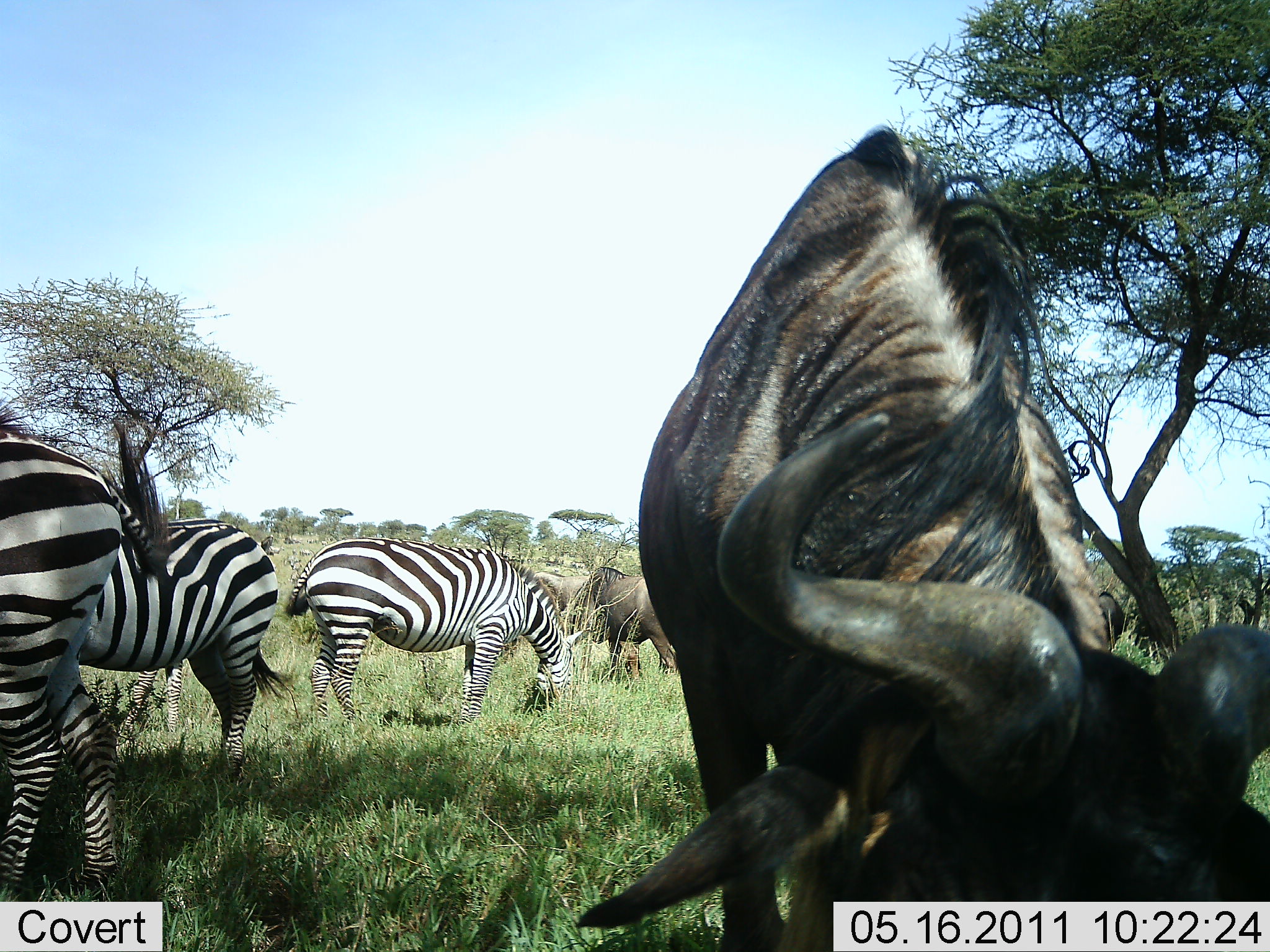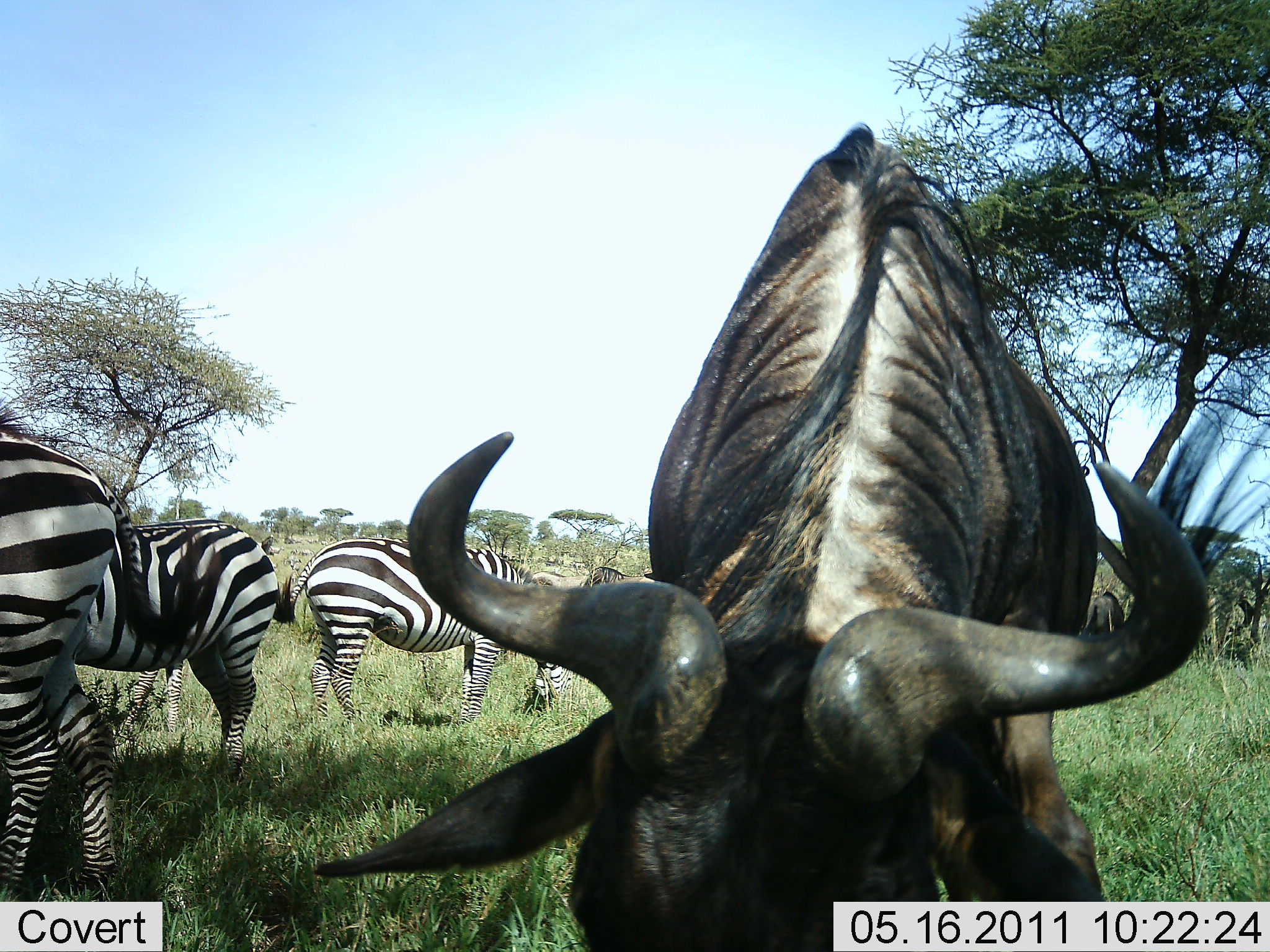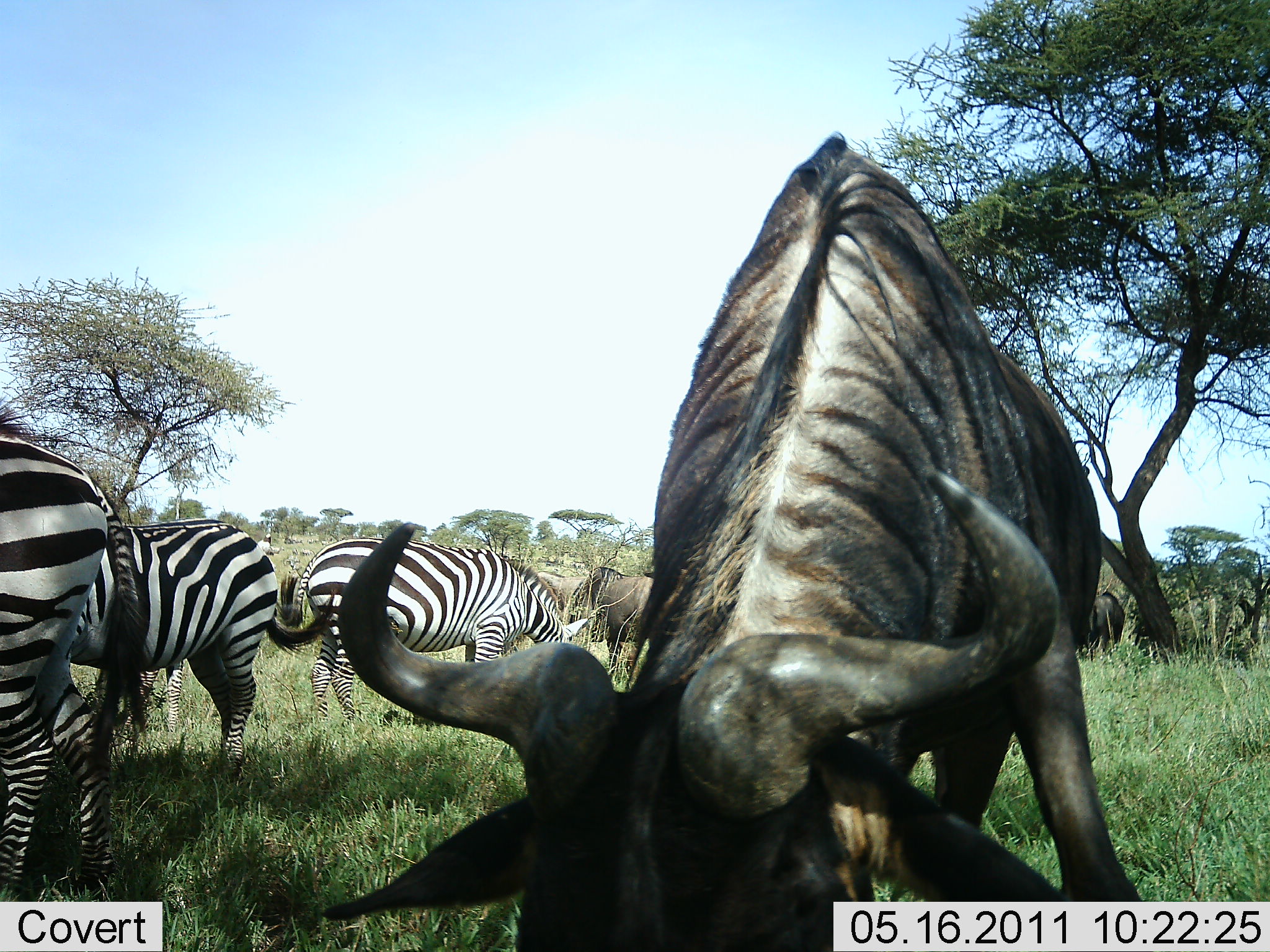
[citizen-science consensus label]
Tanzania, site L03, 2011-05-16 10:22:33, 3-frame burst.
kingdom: Animalia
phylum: Chordata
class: Mammalia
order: Artiodactyla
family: Bovidae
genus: Connochaetes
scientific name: Connochaetes taurinus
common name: blue wildebeest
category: wildebeest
Wildebeest (blue wildebeest) (Connochaetes taurinus), count 2. Behavior (volunteer vote fractions): standing 58%, resting 0%, moving 8%, interacting 0%. Young present (vote fraction): 0%. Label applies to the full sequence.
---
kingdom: Animalia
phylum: Chordata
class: Mammalia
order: Perissodactyla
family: Equidae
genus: Equus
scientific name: Equus quagga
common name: plains zebra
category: zebra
Zebra (plains zebra) (Equus quagga), count 3. Behavior (volunteer vote fractions): standing 45%, resting 0%, moving 18%, interacting 0%. Young present (vote fraction): 0%. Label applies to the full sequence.